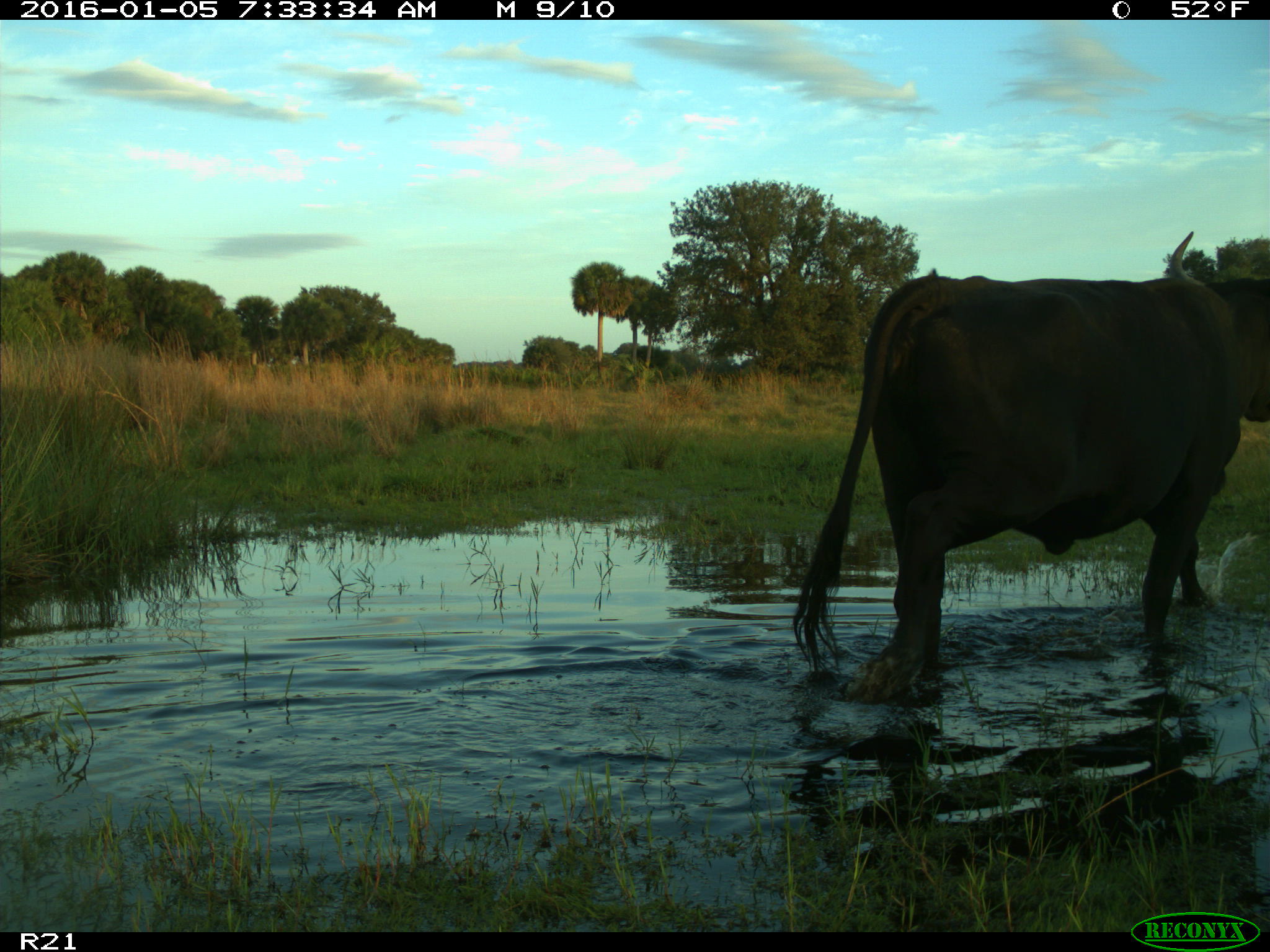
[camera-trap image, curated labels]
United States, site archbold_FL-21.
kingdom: Animalia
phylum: Chordata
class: Mammalia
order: Artiodactyla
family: Bovidae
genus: Bos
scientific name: Bos taurus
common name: domestic cow